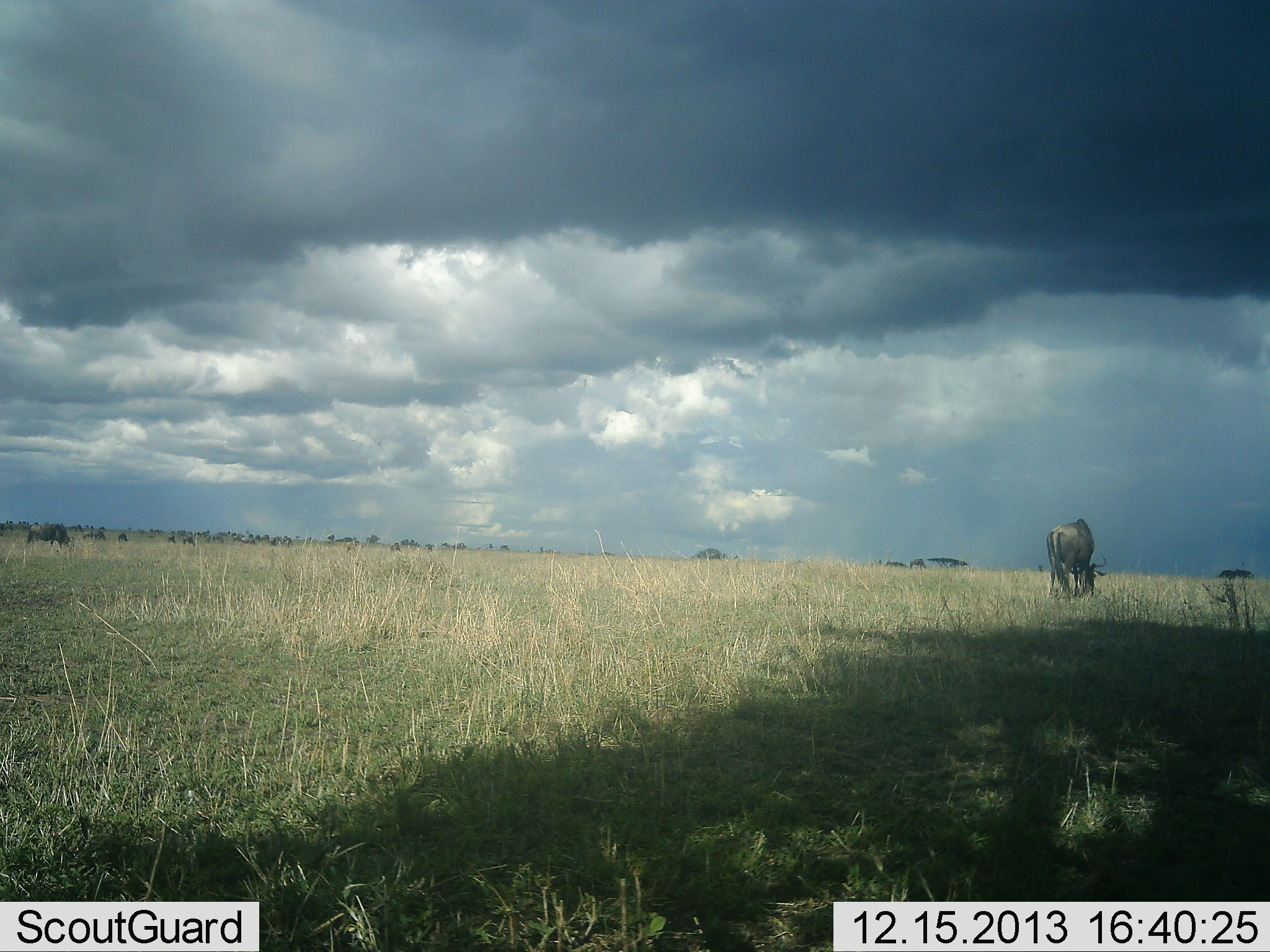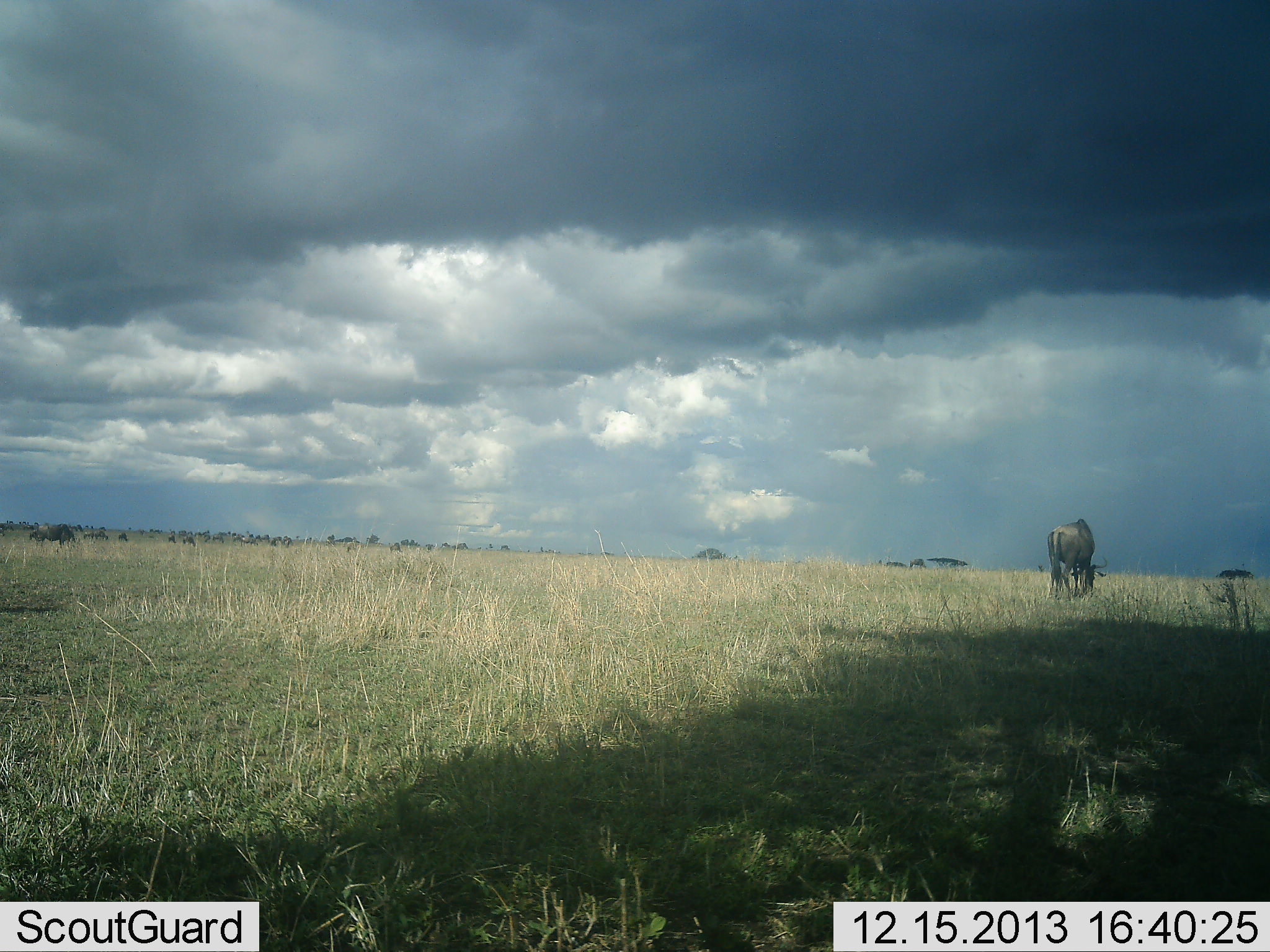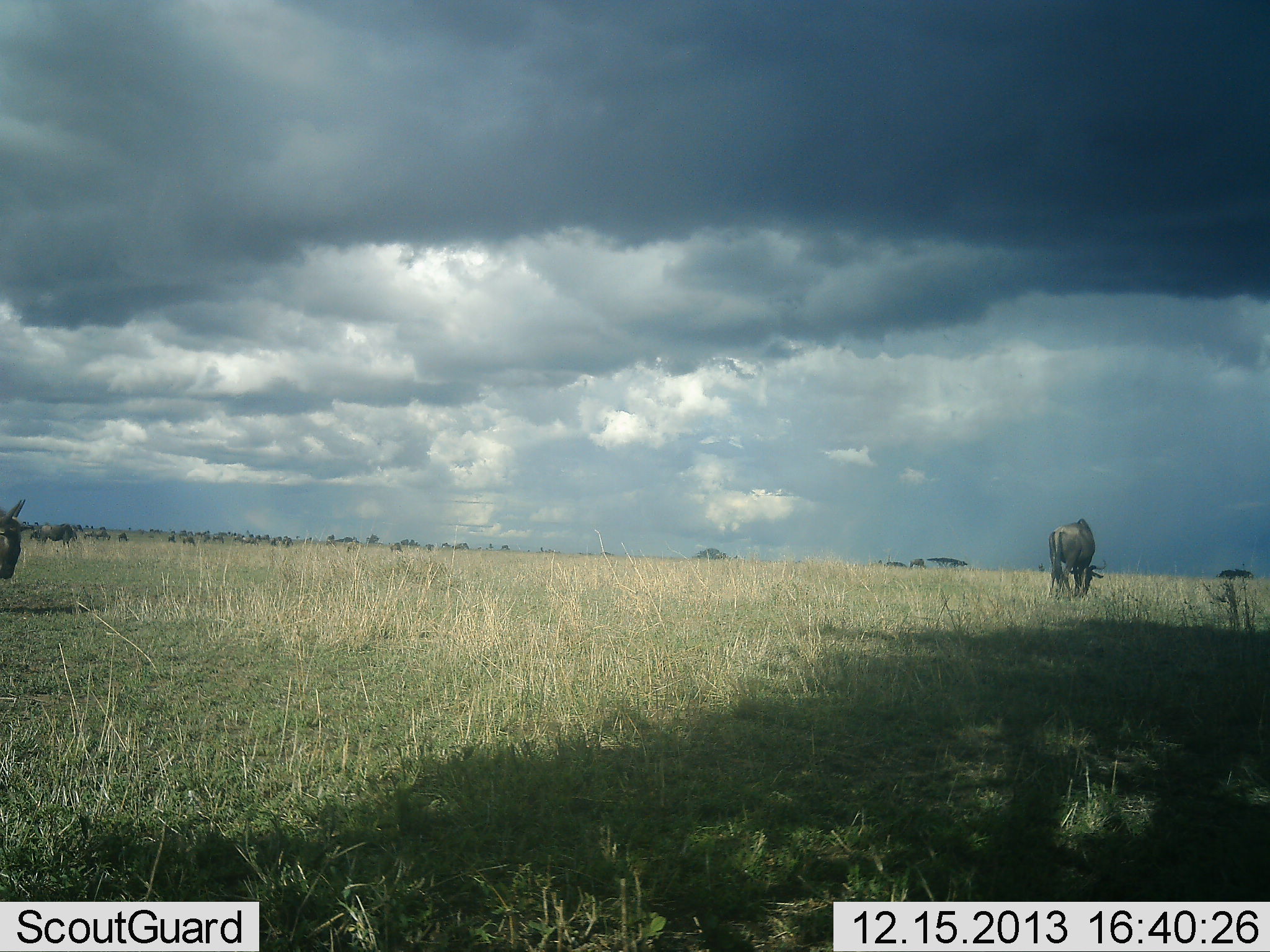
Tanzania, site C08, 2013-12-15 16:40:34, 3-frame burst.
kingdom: Animalia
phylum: Chordata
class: Mammalia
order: Artiodactyla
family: Bovidae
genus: Connochaetes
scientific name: Connochaetes taurinus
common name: blue wildebeest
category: wildebeest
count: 3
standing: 20%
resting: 0%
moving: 50%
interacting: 0%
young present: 0%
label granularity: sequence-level